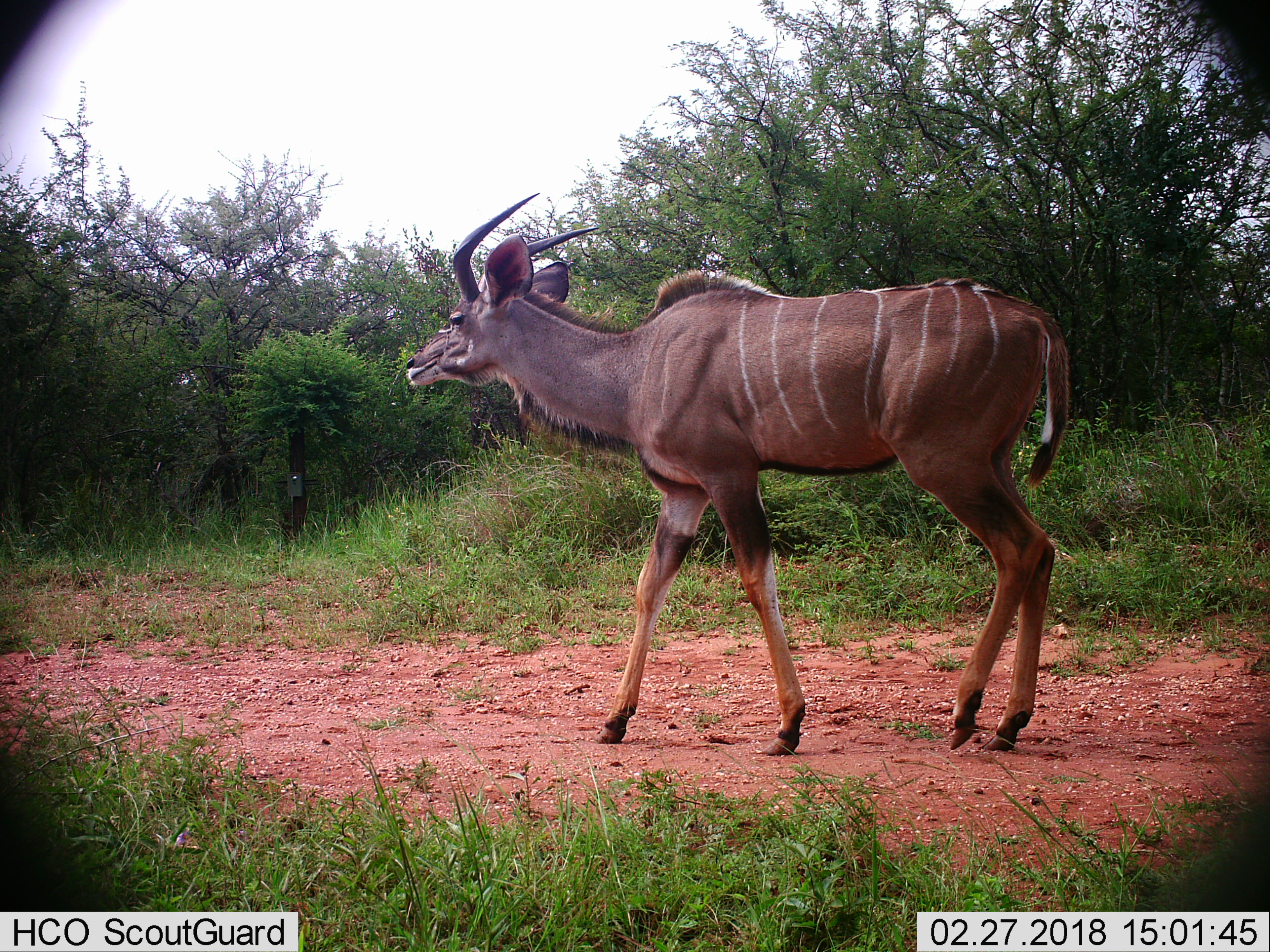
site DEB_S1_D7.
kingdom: Animalia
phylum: Chordata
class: Mammalia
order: Artiodactyla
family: Bovidae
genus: Tragelaphus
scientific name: Tragelaphus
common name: kudu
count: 1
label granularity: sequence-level